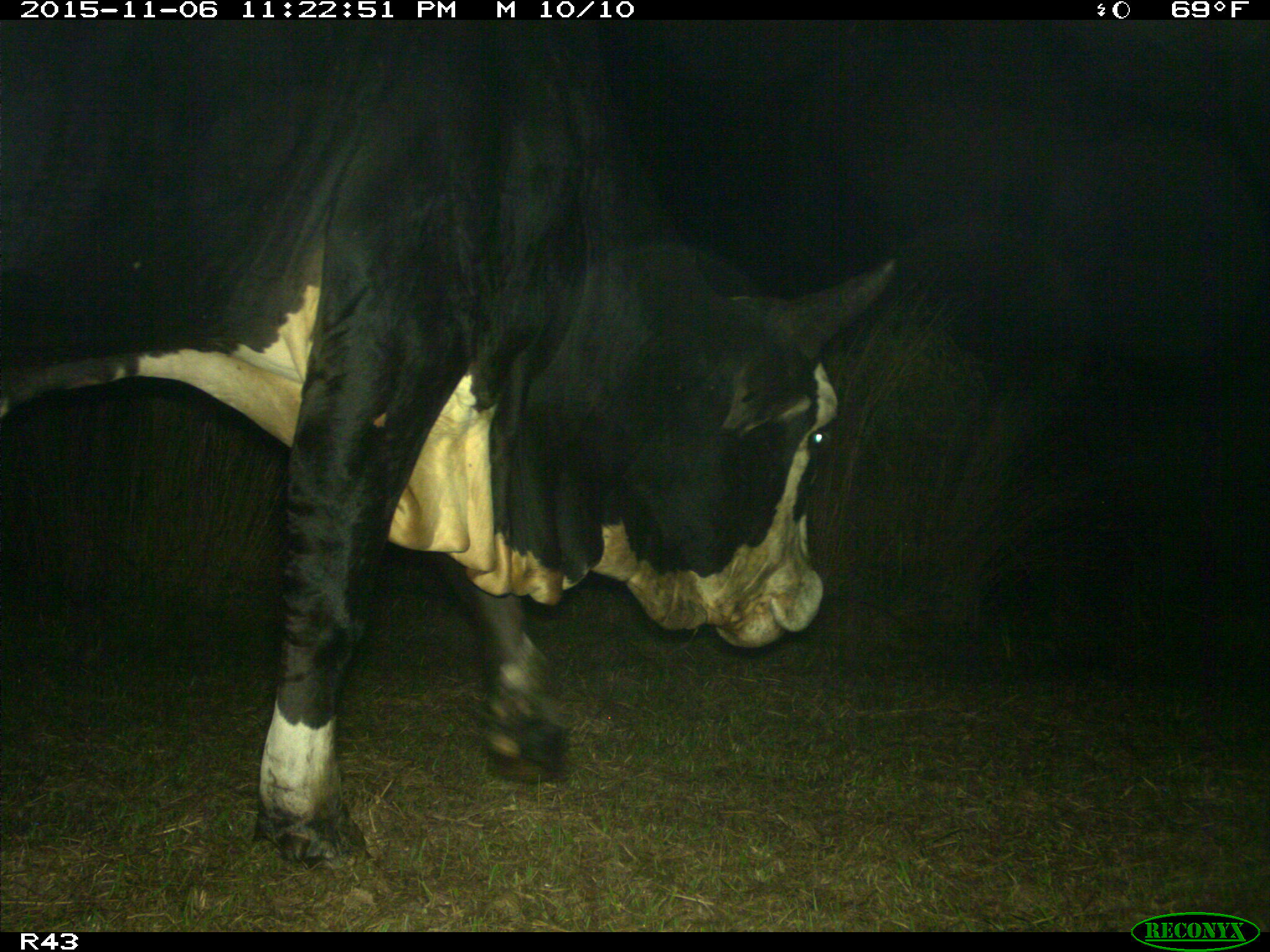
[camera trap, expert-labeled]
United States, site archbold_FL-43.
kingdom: Animalia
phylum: Chordata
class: Mammalia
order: Artiodactyla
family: Bovidae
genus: Bos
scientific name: Bos taurus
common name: domestic cow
Bos taurus (domestic cow).